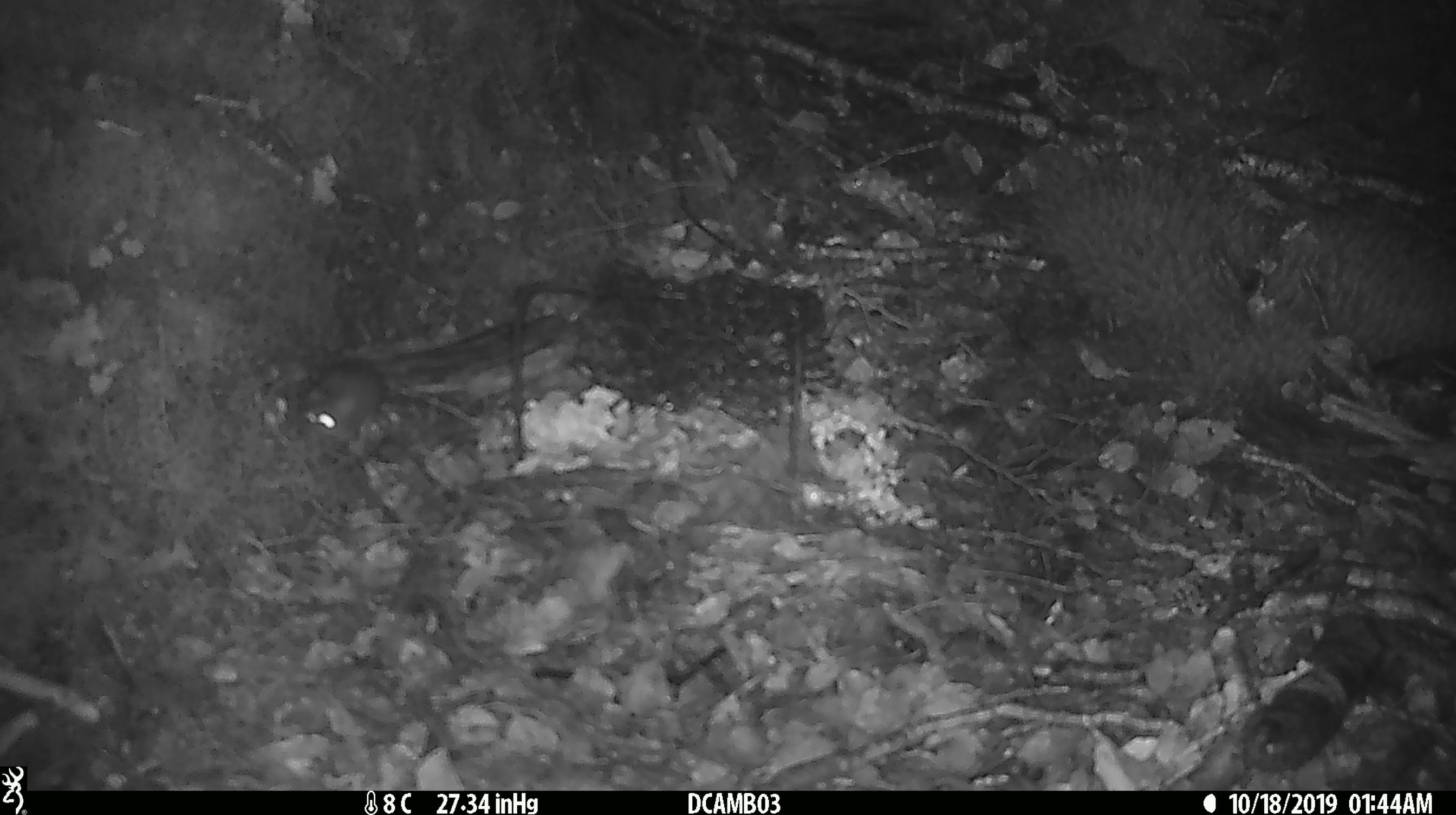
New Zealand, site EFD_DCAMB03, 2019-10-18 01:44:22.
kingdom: Animalia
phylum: Chordata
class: Mammalia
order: Rodentia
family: Muridae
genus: Mus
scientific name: Mus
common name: mouse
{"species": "mouse (Mus)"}